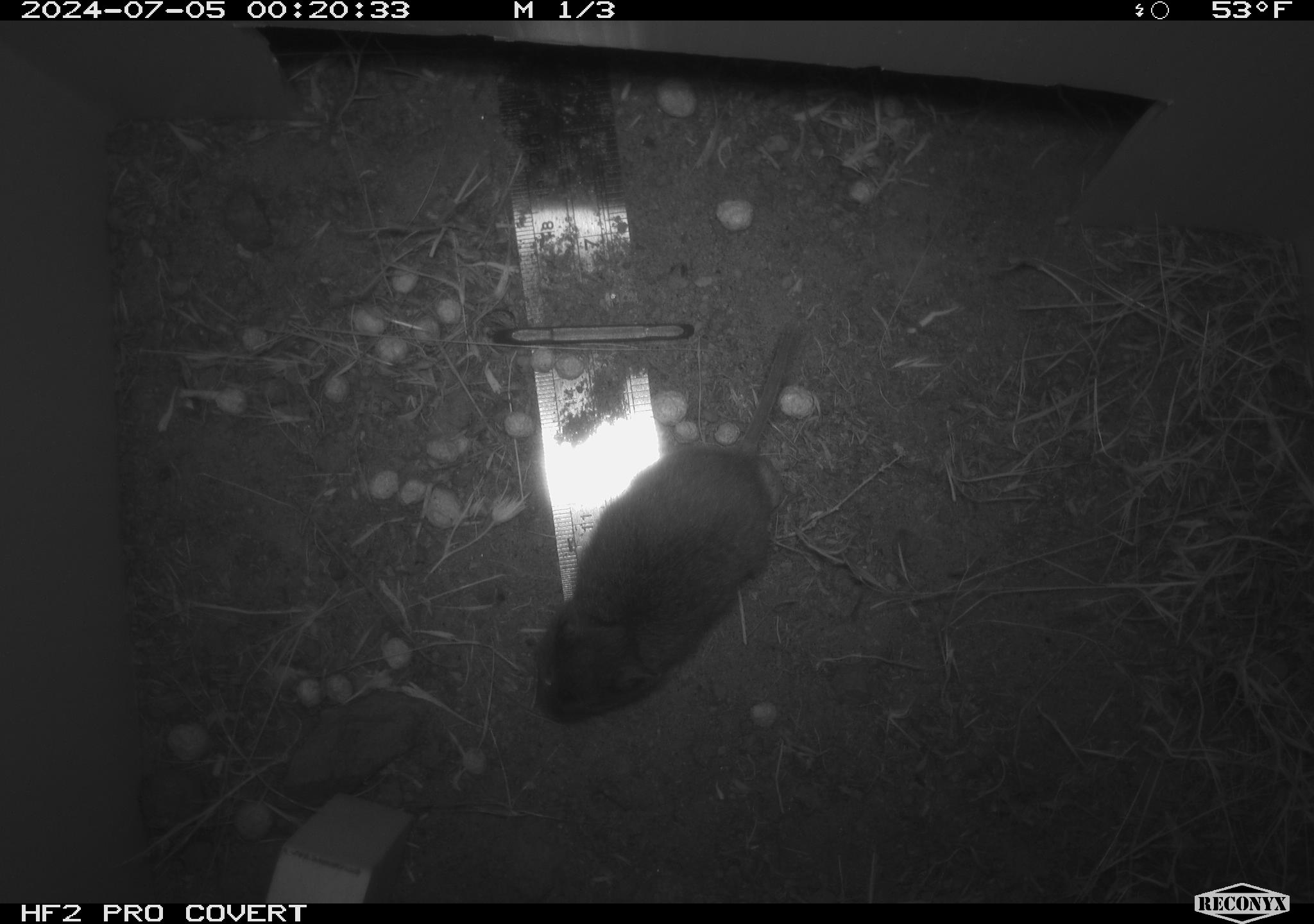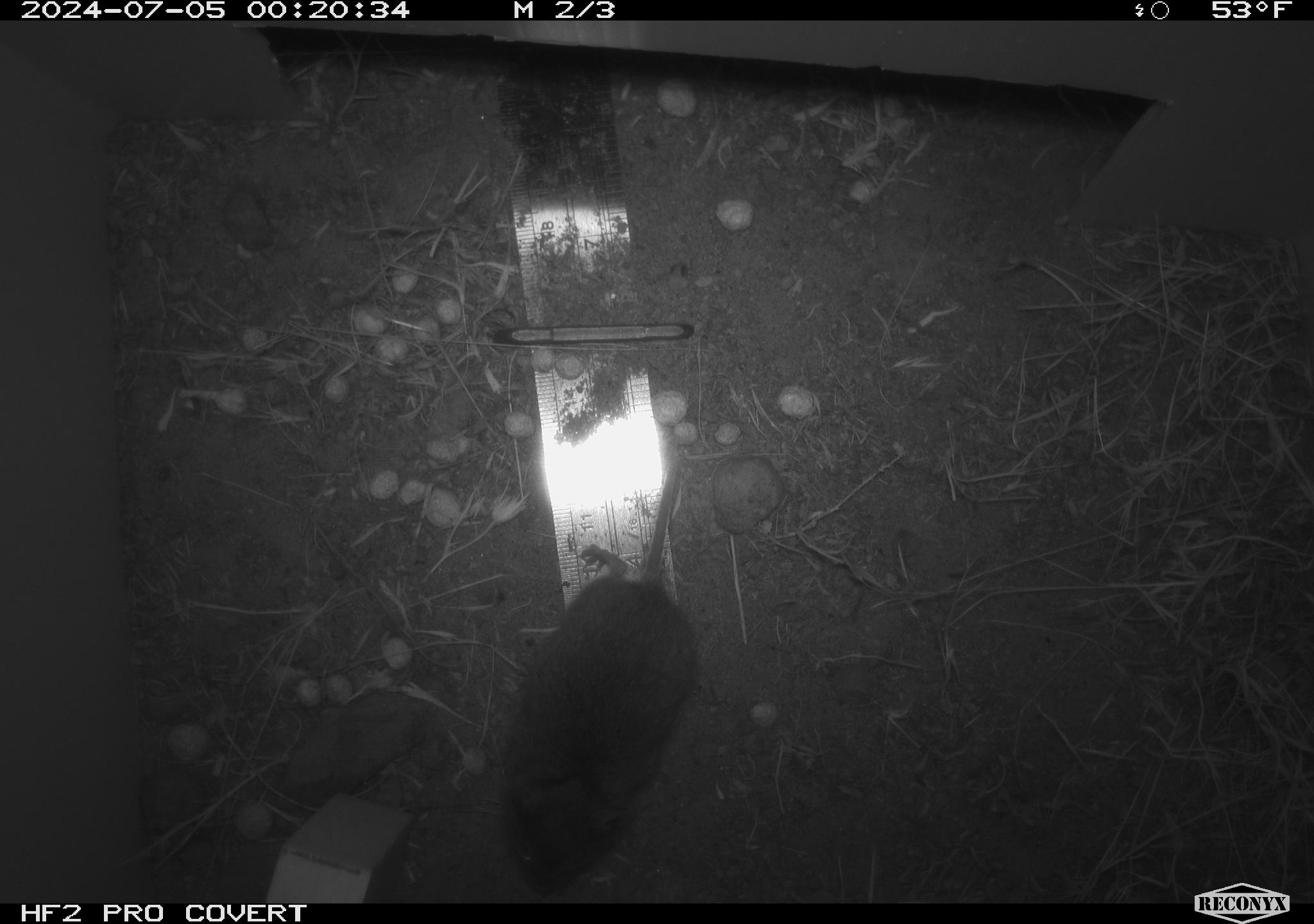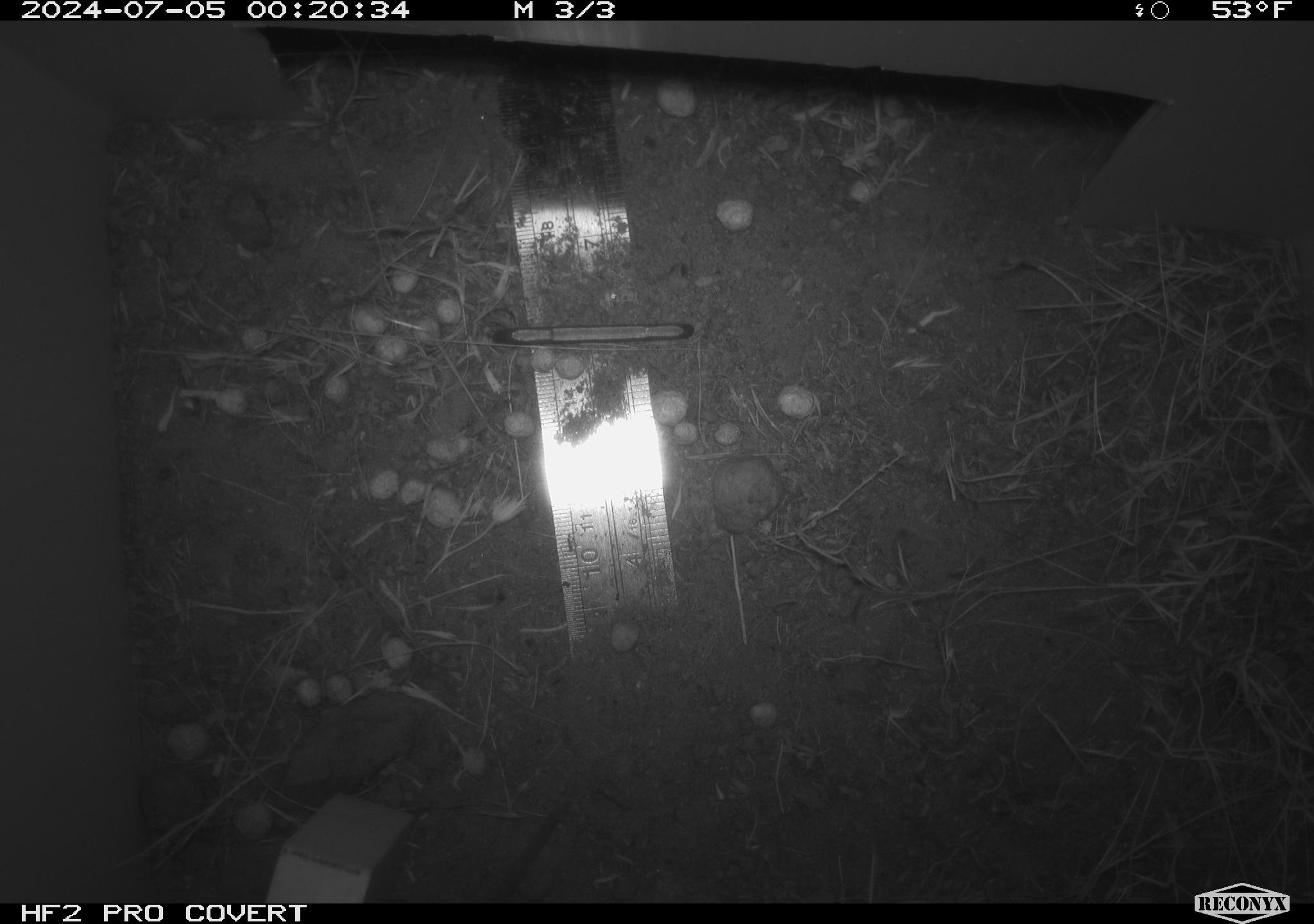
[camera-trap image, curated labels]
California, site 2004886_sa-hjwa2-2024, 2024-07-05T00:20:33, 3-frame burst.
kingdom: Animalia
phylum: Chordata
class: Mammalia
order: Rodentia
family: Cricetidae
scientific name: Cricetidae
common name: hamsters, voles, lemmings, and allies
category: cricetidae family